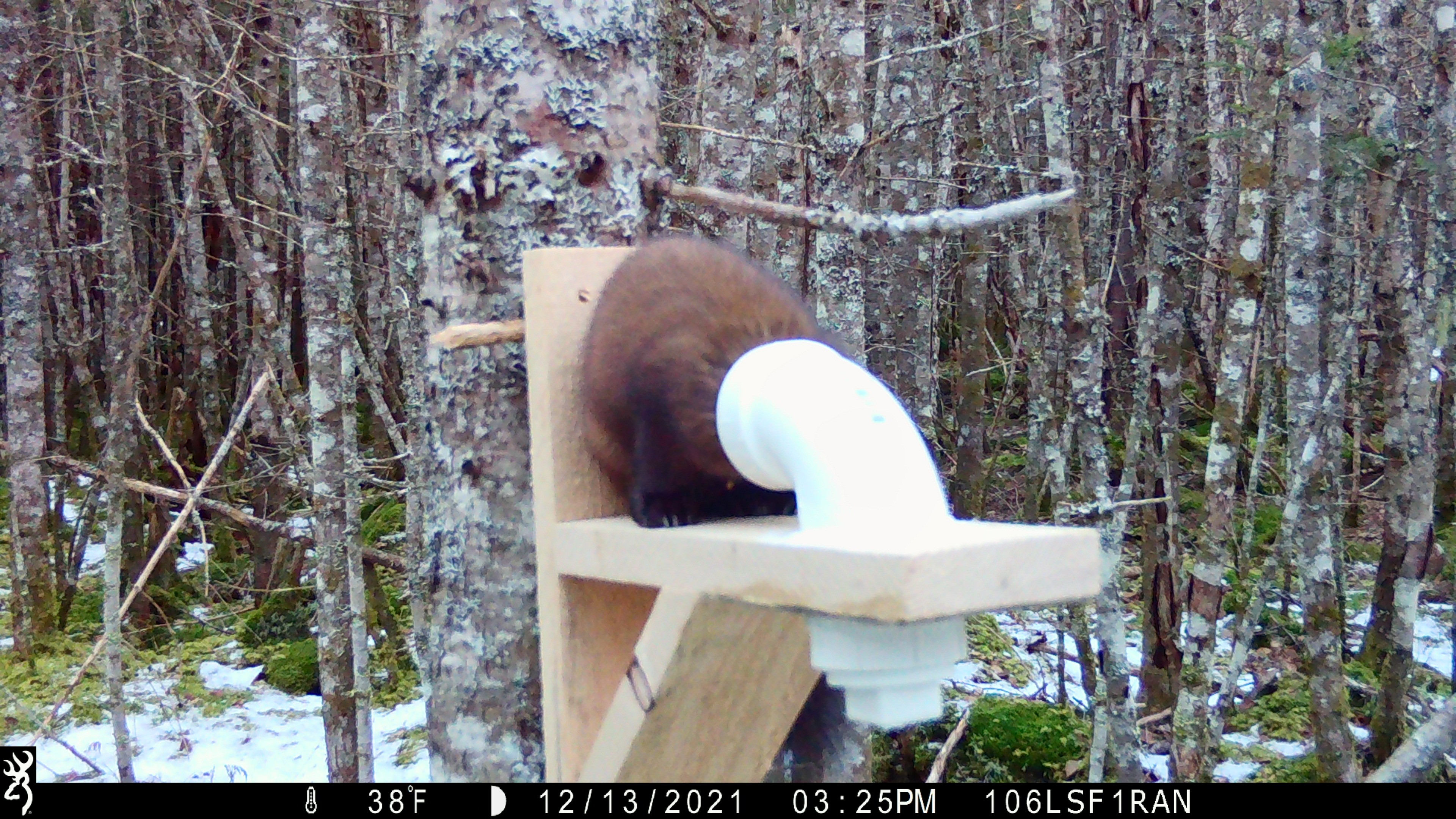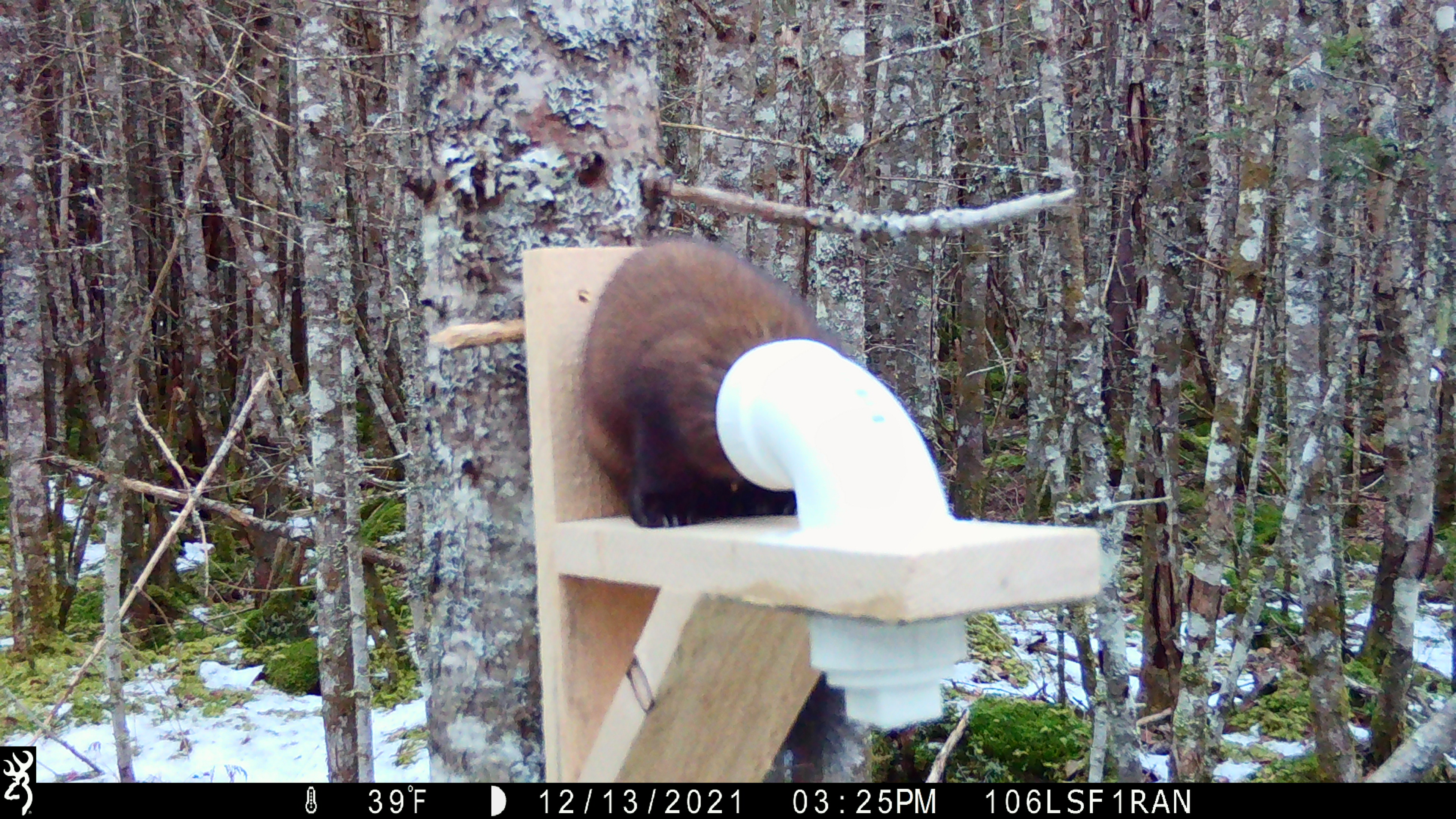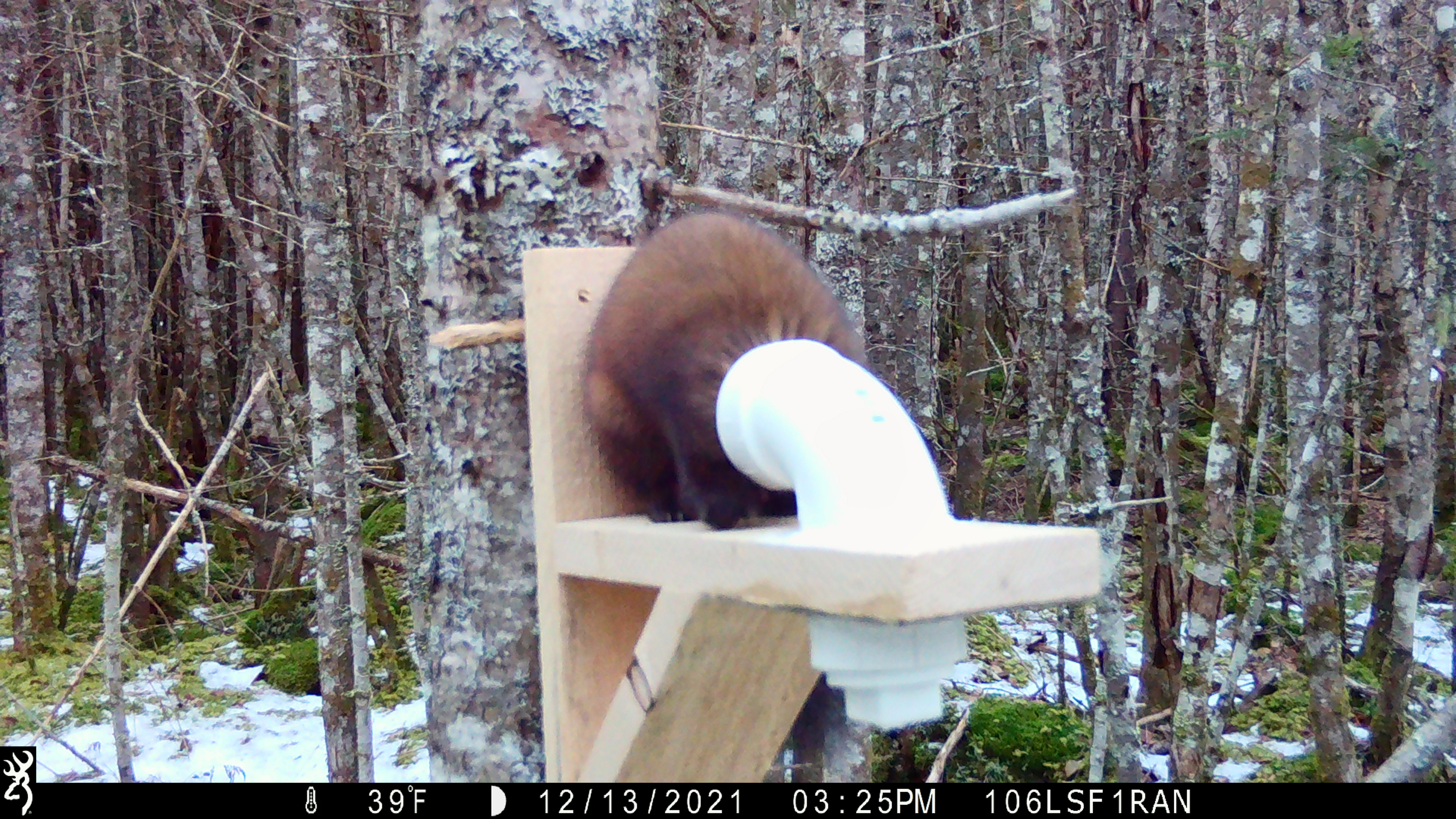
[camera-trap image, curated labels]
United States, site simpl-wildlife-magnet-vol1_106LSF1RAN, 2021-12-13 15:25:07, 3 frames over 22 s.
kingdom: Animalia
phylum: Chordata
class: Mammalia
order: Carnivora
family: Mustelidae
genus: Martes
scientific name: Martes americana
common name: american marten